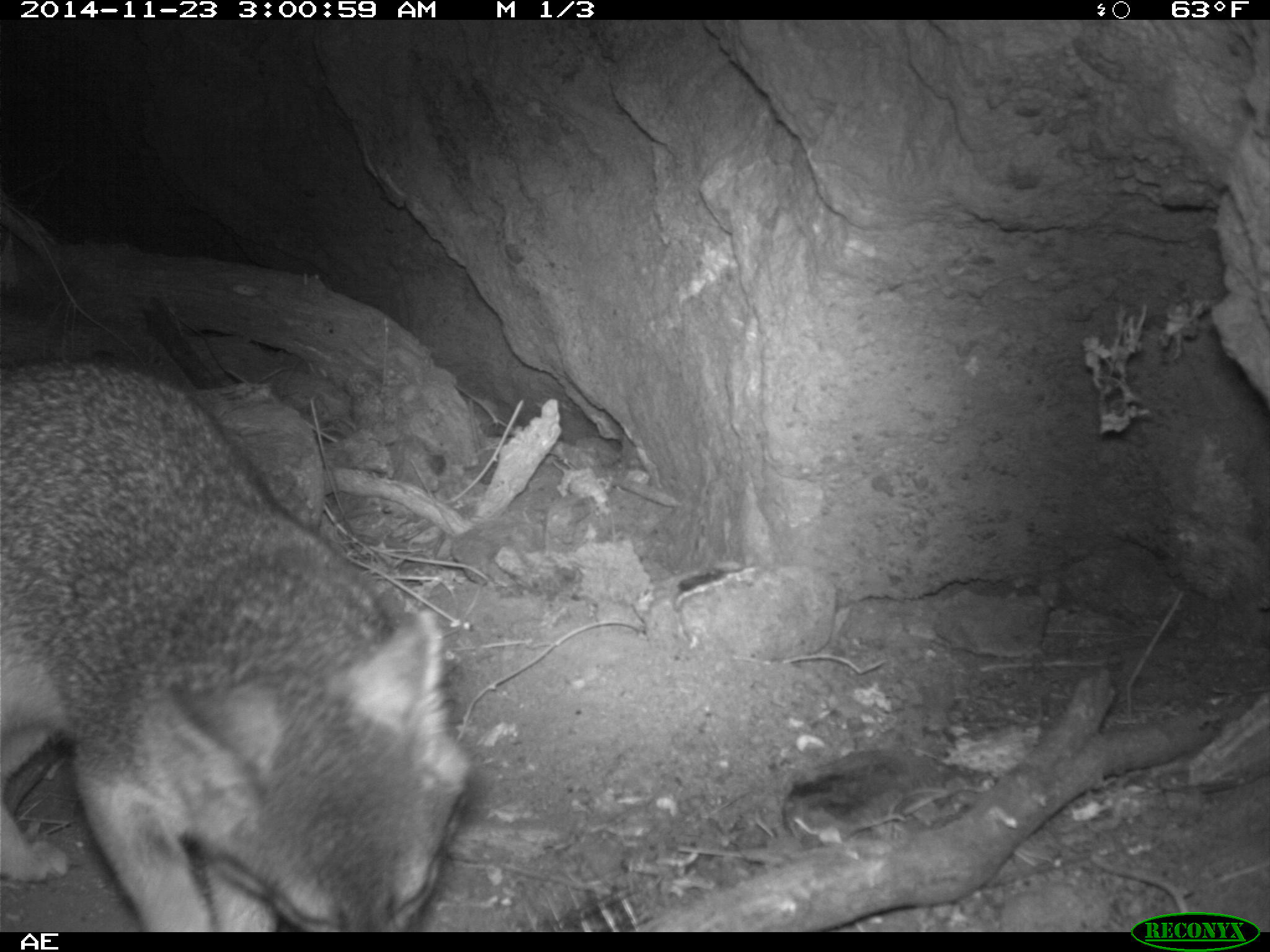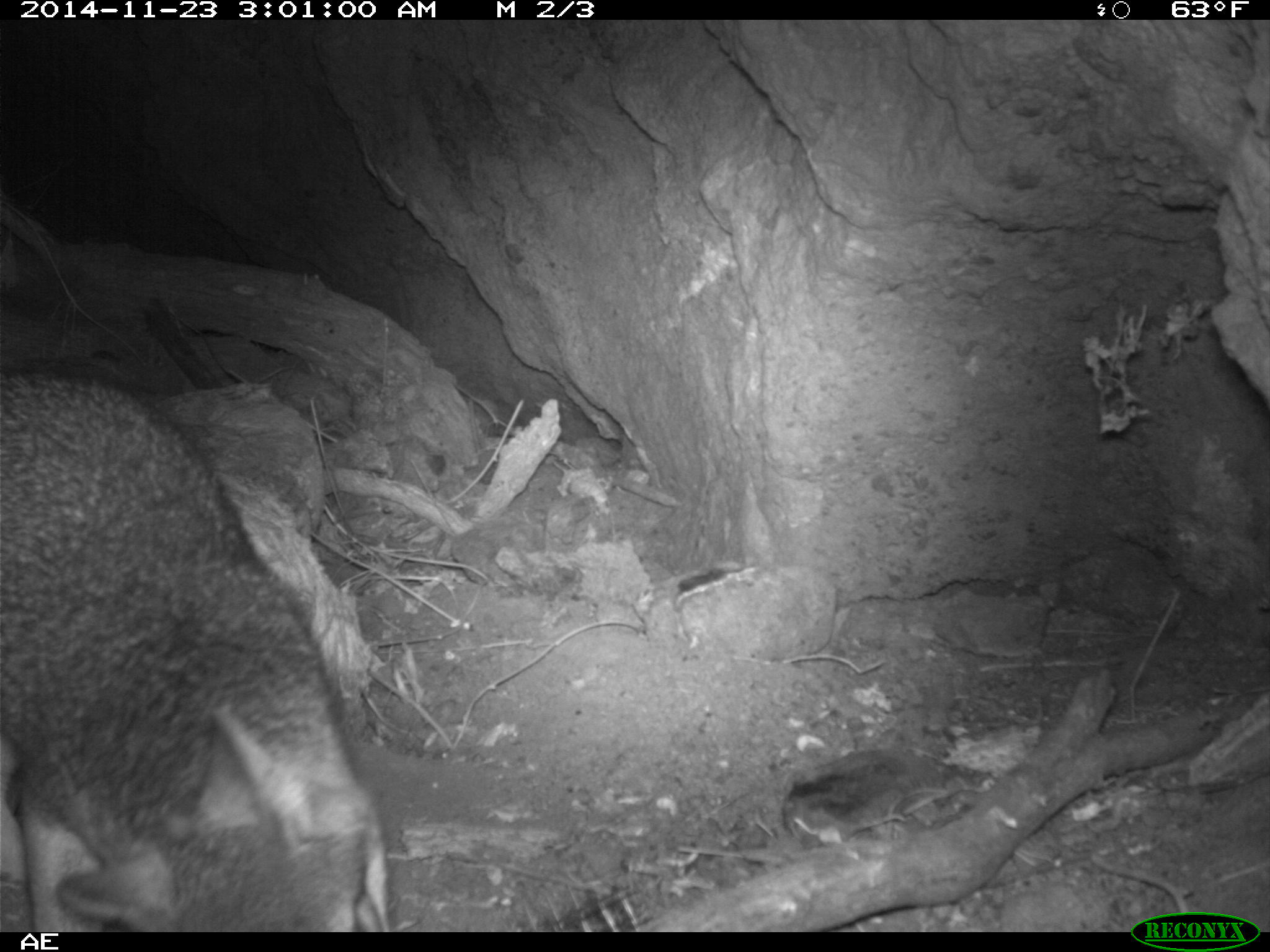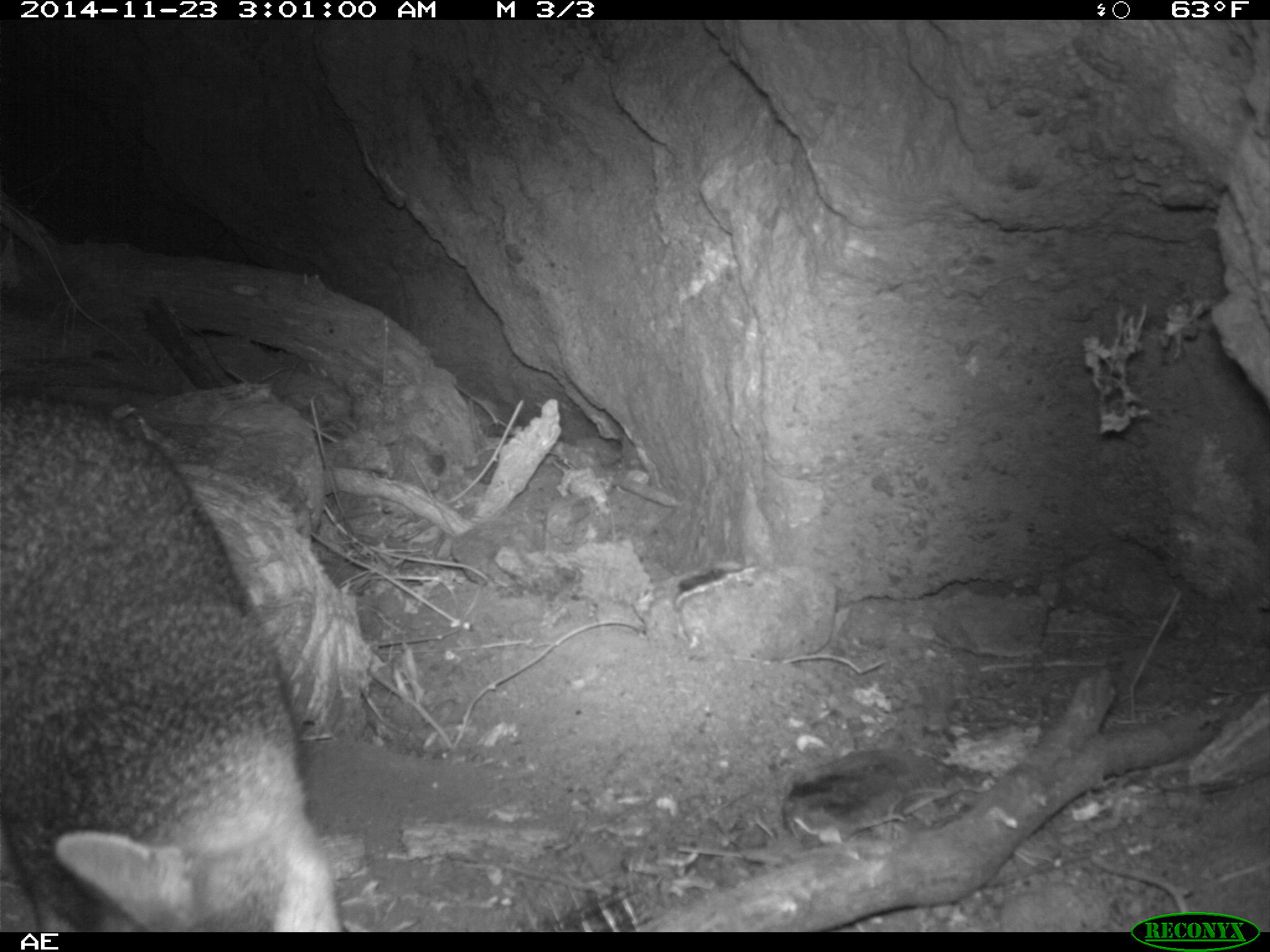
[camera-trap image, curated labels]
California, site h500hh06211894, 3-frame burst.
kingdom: Animalia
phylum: Chordata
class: Mammalia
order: Carnivora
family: Canidae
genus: Urocyon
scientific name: Urocyon littoralis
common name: island fox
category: fox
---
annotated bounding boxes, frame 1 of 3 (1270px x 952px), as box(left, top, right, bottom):
fox: box(0, 356, 471, 932)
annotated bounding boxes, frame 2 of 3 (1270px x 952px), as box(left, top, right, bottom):
fox: box(1, 371, 391, 932)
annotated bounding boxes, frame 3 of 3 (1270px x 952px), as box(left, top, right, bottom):
fox: box(0, 394, 340, 929)